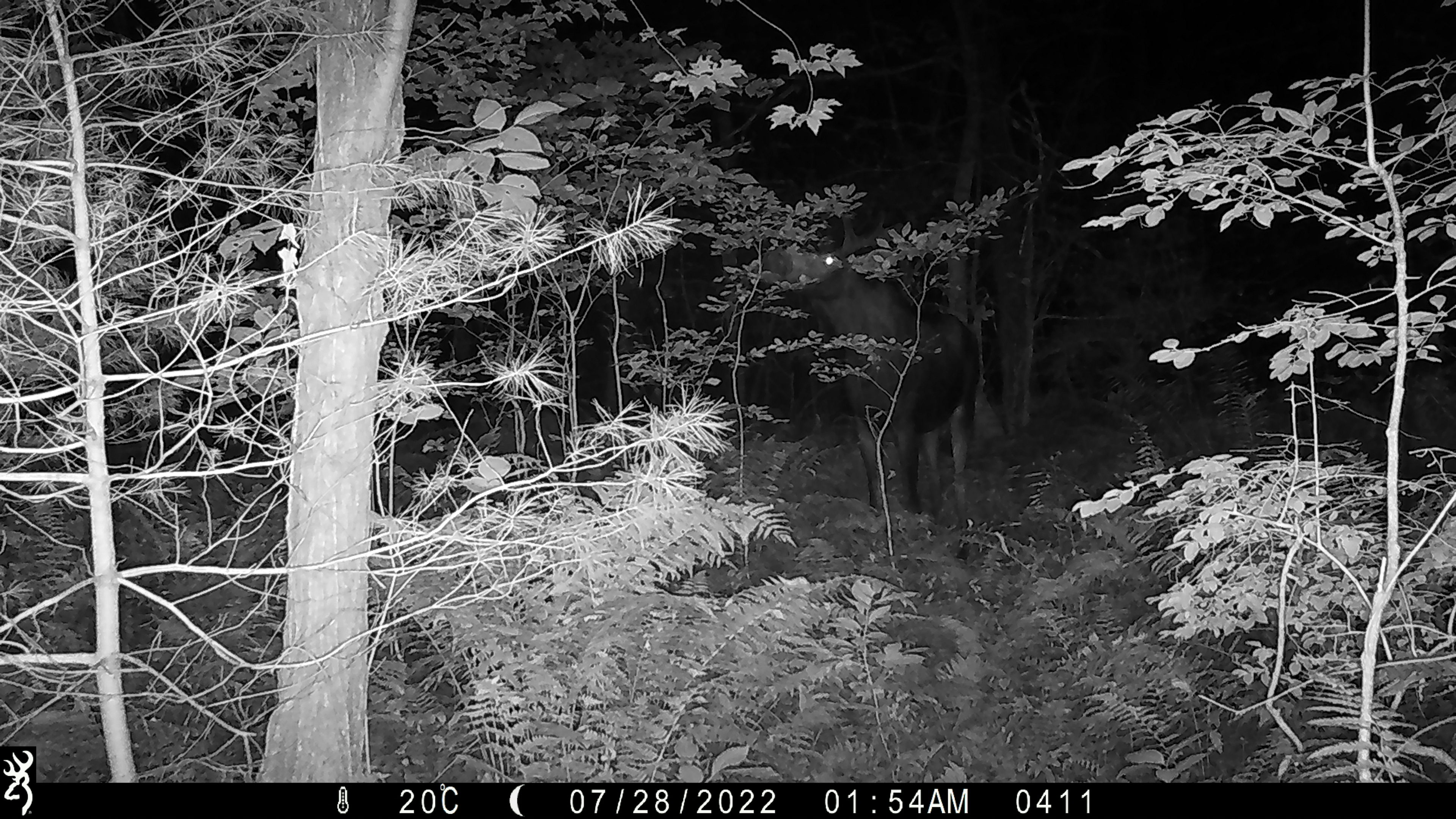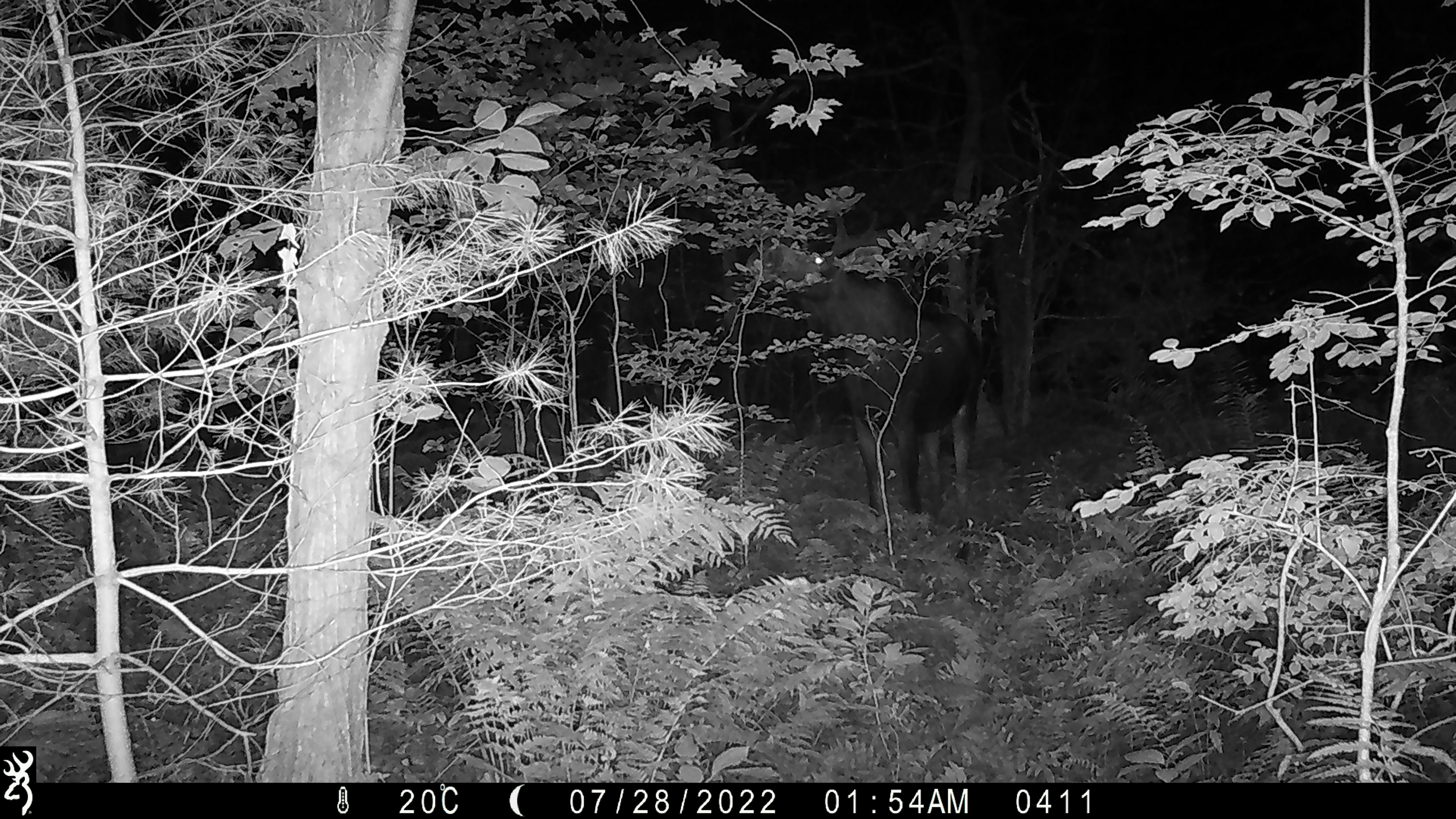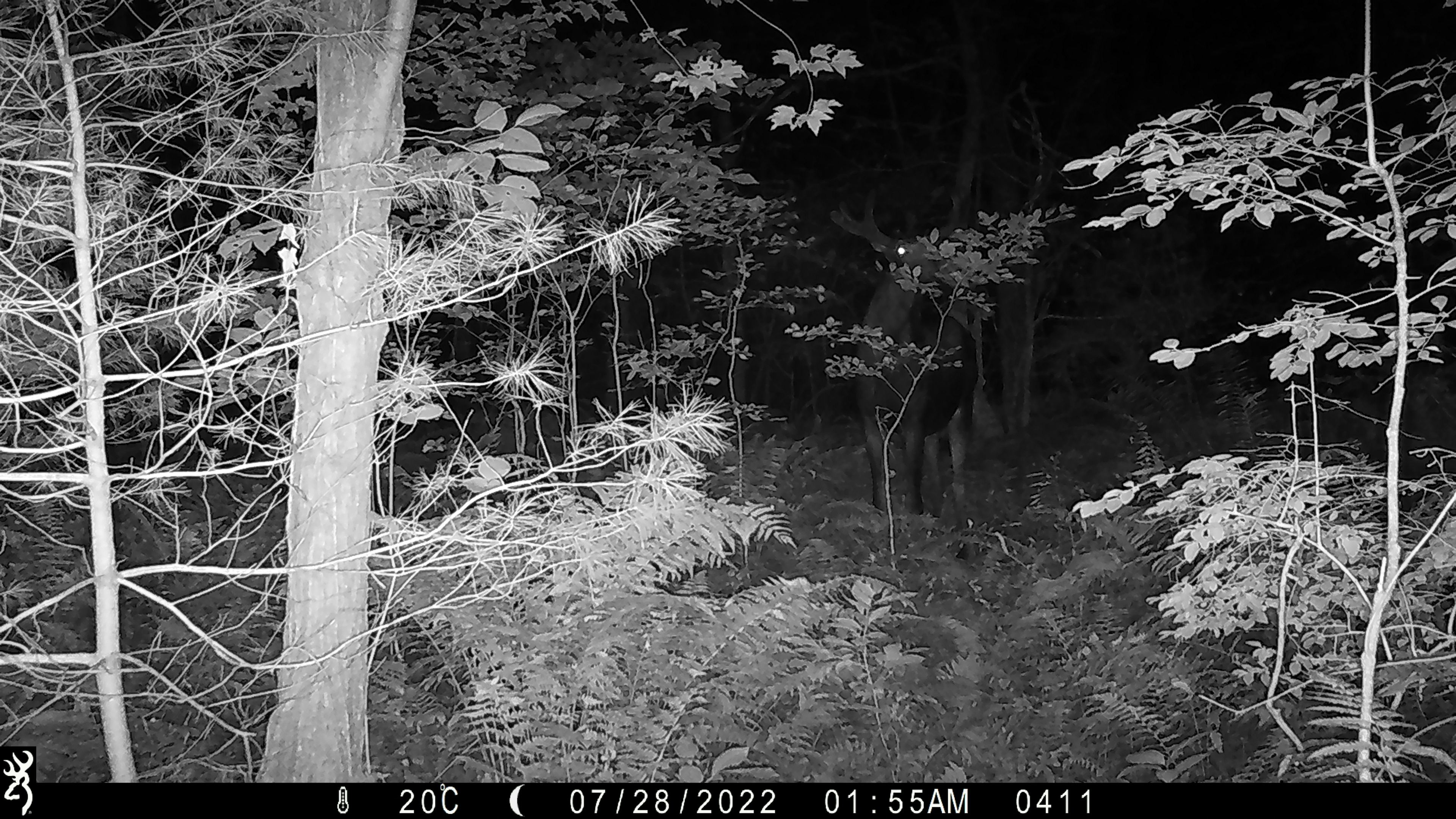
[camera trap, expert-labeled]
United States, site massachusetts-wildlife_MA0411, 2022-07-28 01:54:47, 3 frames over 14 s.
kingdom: Animalia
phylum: Chordata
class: Mammalia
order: Artiodactyla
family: Cervidae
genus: Alces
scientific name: Alces alces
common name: moose